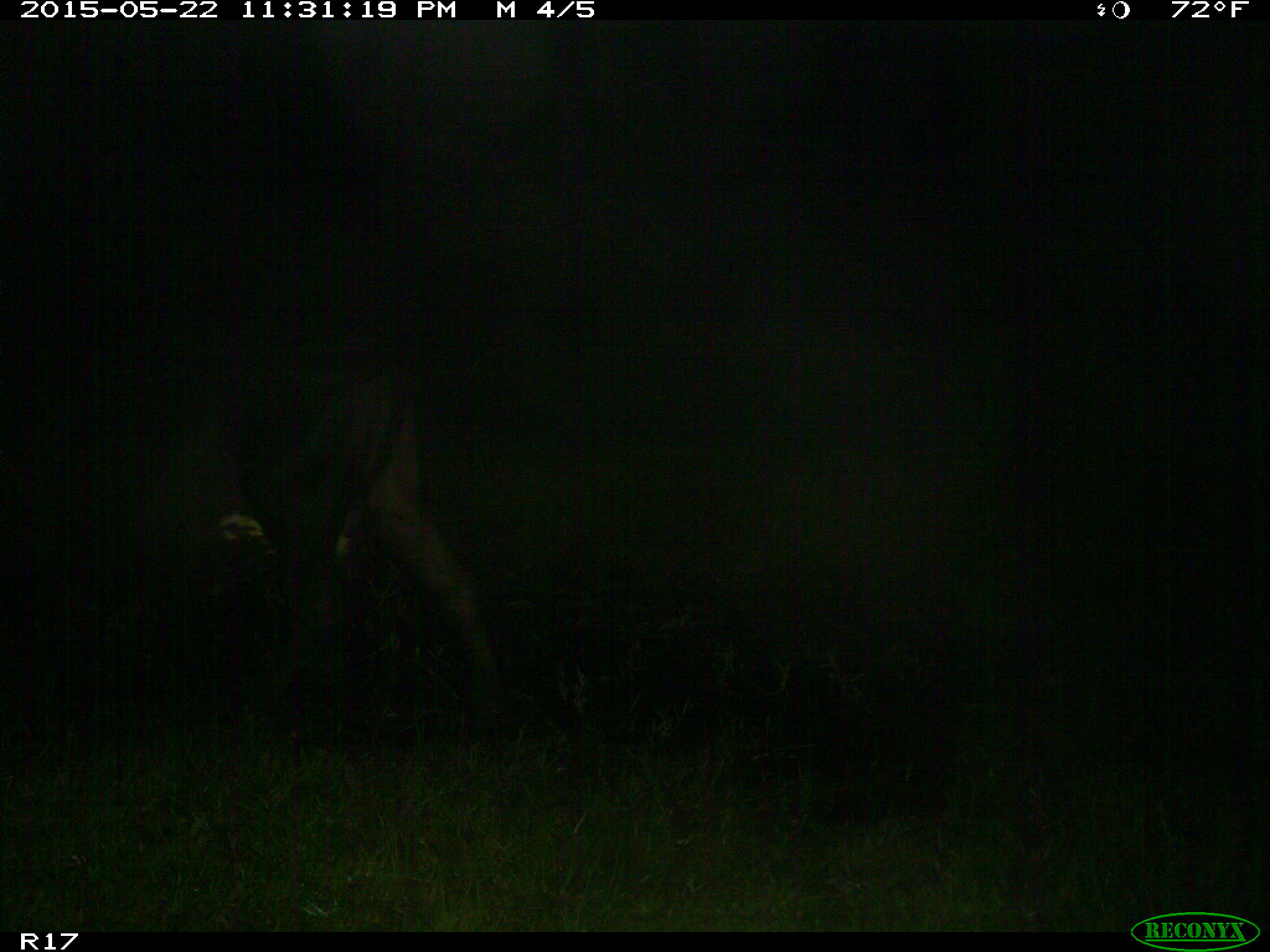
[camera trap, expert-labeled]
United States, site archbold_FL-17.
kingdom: Animalia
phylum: Chordata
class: Mammalia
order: Artiodactyla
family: Bovidae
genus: Bos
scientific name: Bos taurus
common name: domestic cow